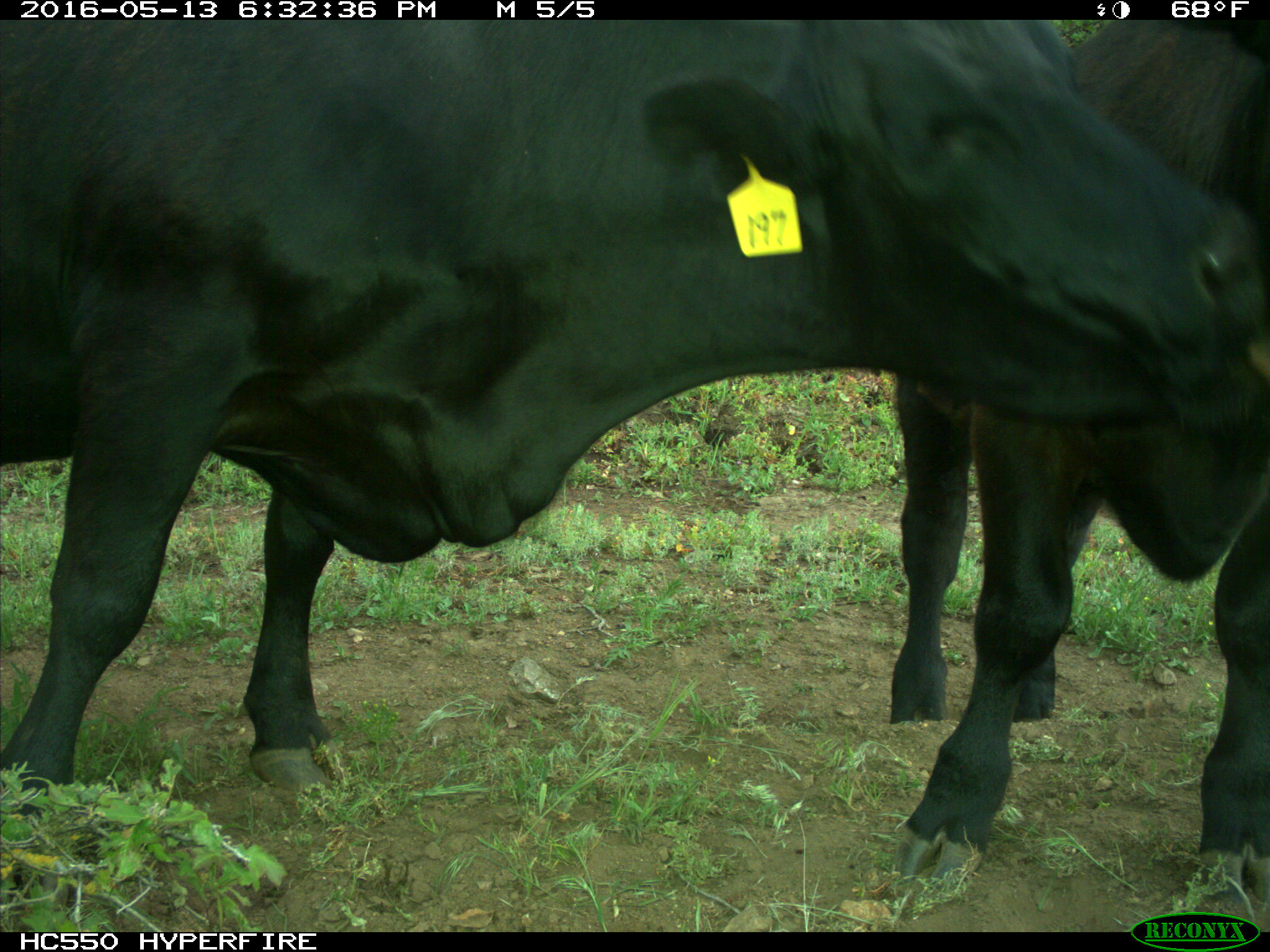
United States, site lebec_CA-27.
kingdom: Animalia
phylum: Chordata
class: Mammalia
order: Artiodactyla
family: Bovidae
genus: Bos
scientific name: Bos taurus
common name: domestic cow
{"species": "Bos taurus (domestic cow)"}